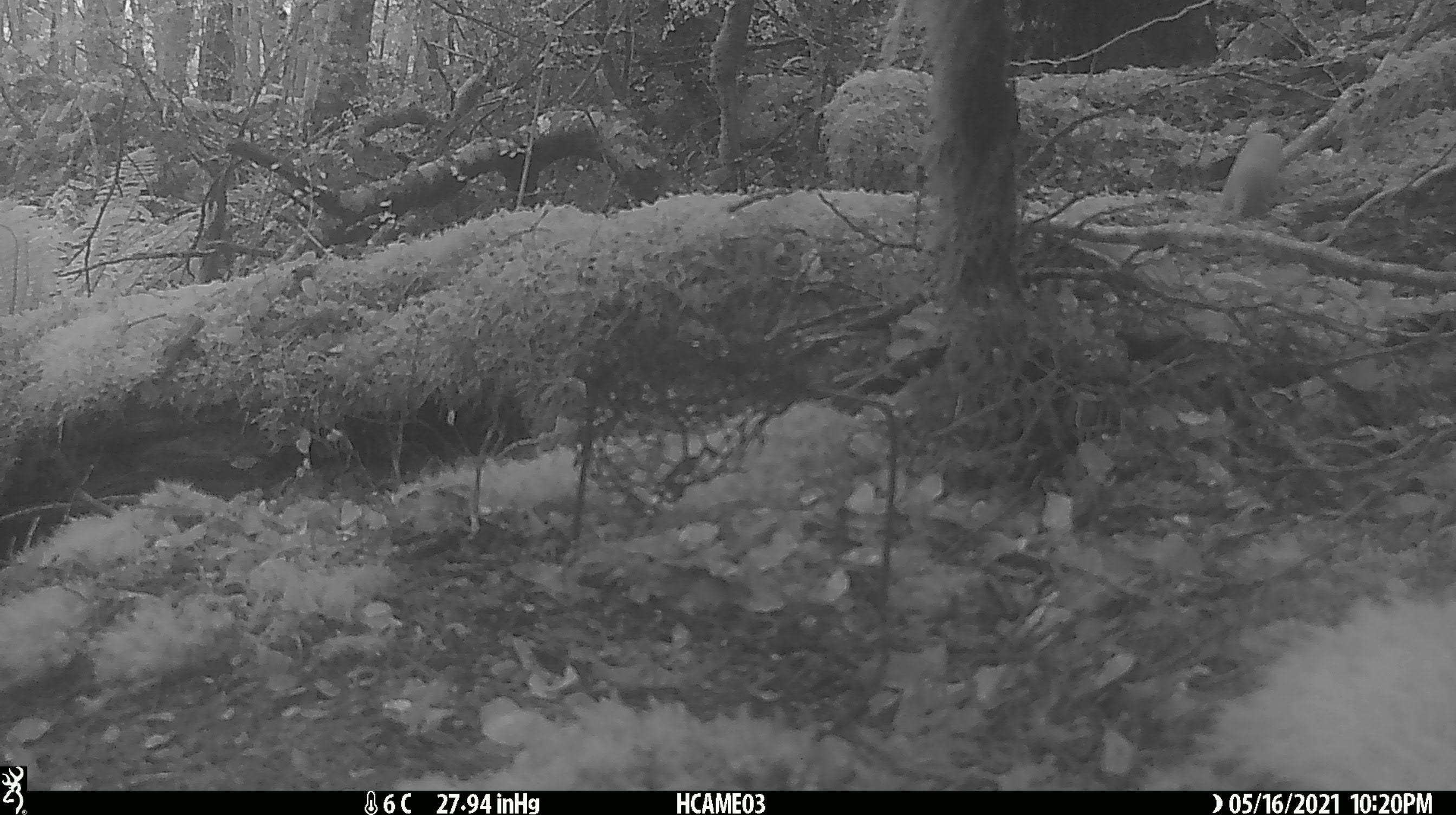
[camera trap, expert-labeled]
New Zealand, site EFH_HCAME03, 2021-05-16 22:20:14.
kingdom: Animalia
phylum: Chordata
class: Mammalia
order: Carnivora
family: Mustelidae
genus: Mustela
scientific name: Mustela nivalis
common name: least weasel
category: weasel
Weasel (least weasel) (Mustela nivalis).